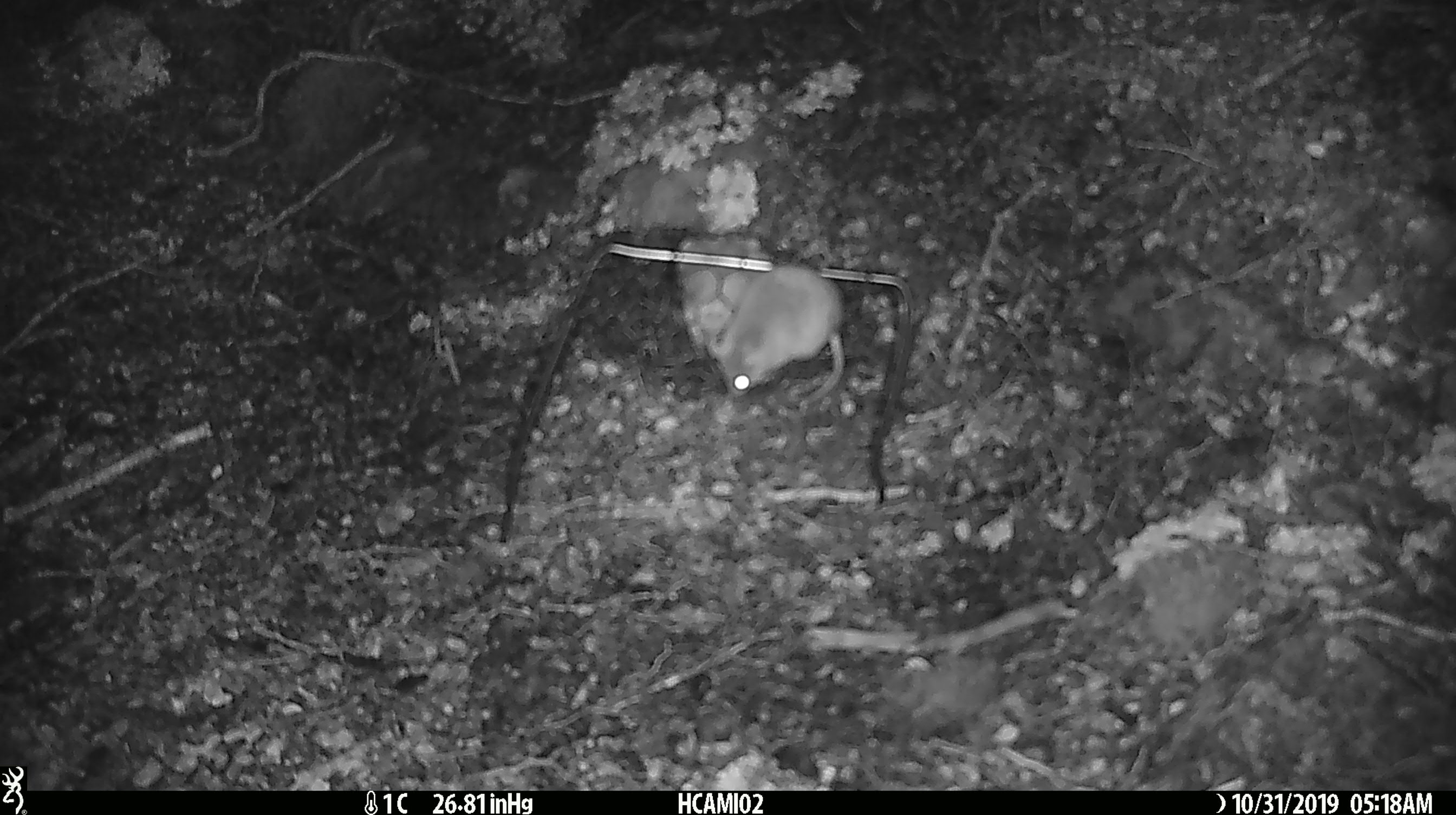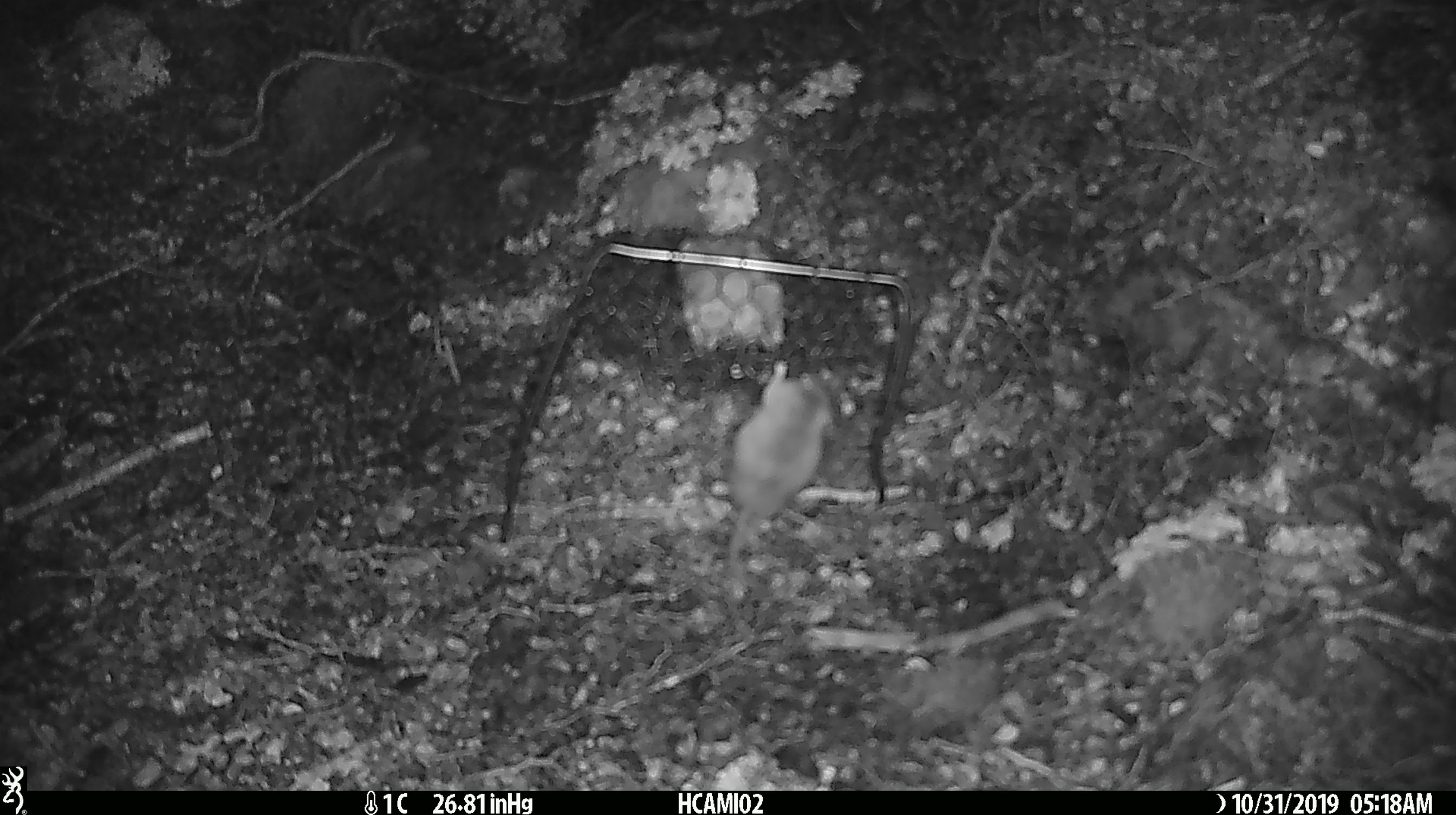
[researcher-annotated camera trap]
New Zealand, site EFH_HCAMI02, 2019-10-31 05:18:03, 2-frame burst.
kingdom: Animalia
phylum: Chordata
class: Mammalia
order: Rodentia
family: Muridae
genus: Mus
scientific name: Mus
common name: mouse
Mouse (Mus).